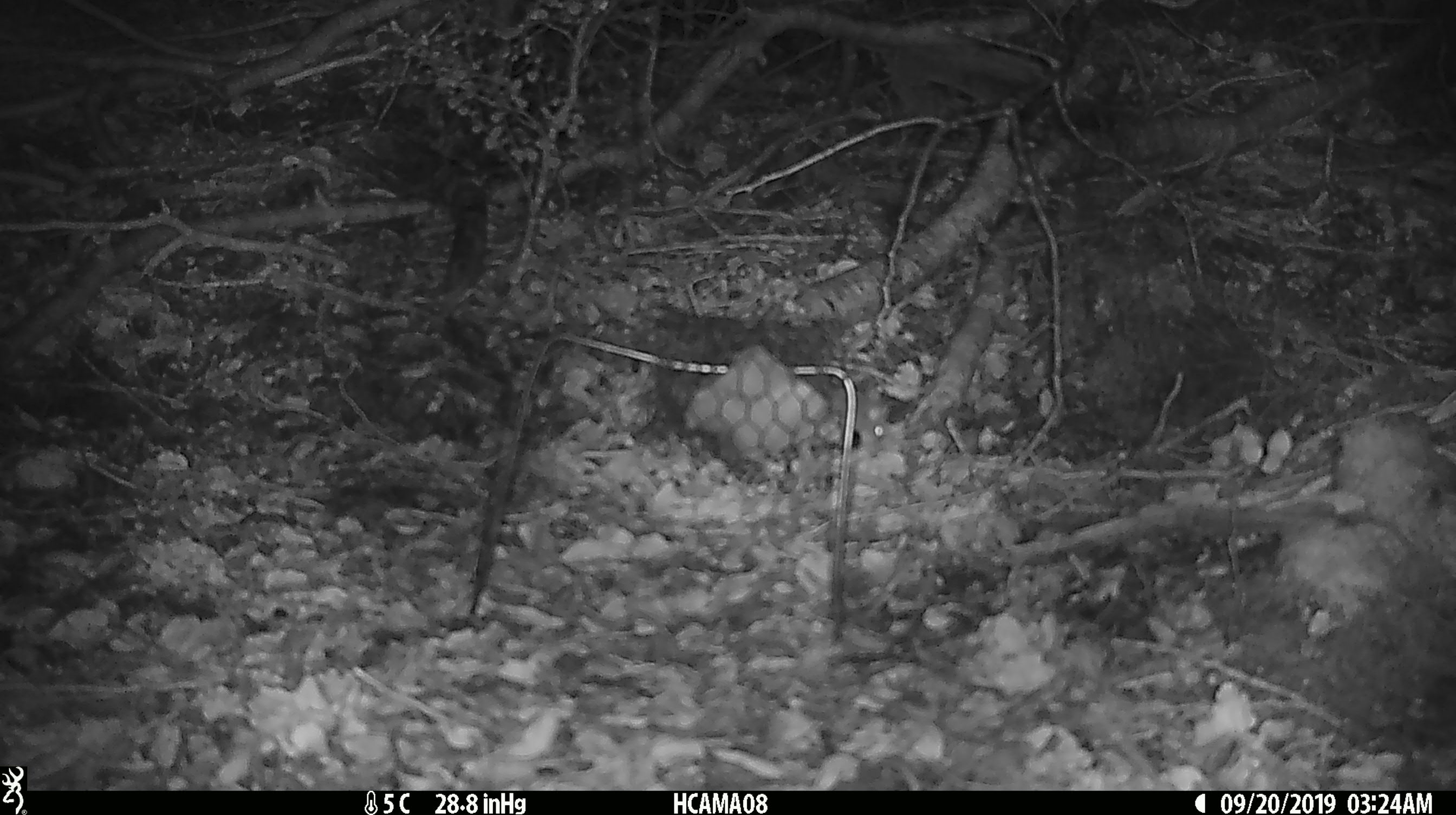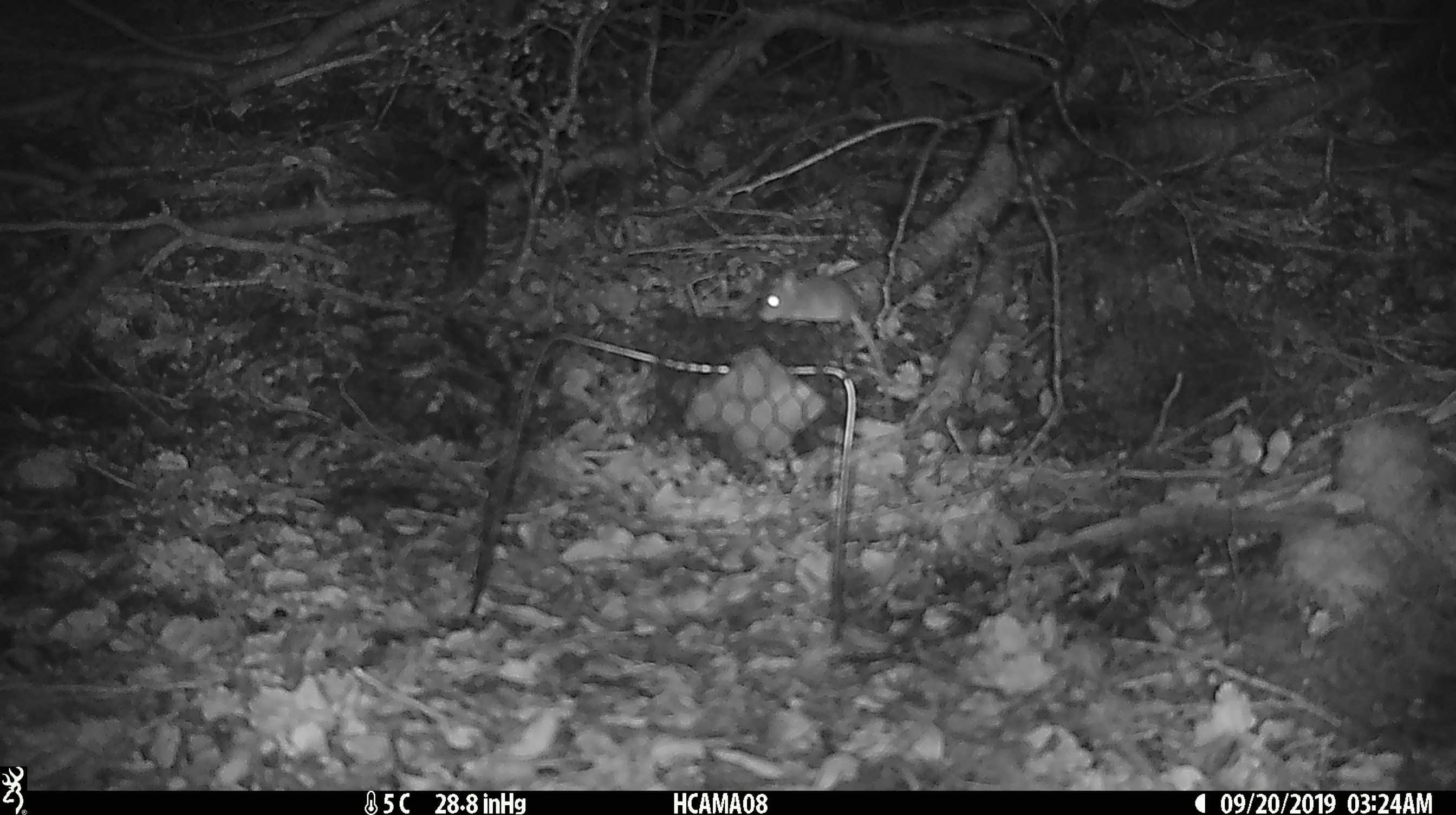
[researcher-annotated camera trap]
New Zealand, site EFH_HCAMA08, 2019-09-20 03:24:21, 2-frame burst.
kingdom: Animalia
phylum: Chordata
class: Mammalia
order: Rodentia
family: Muridae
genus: Mus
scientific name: Mus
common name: mouse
Mouse (Mus).